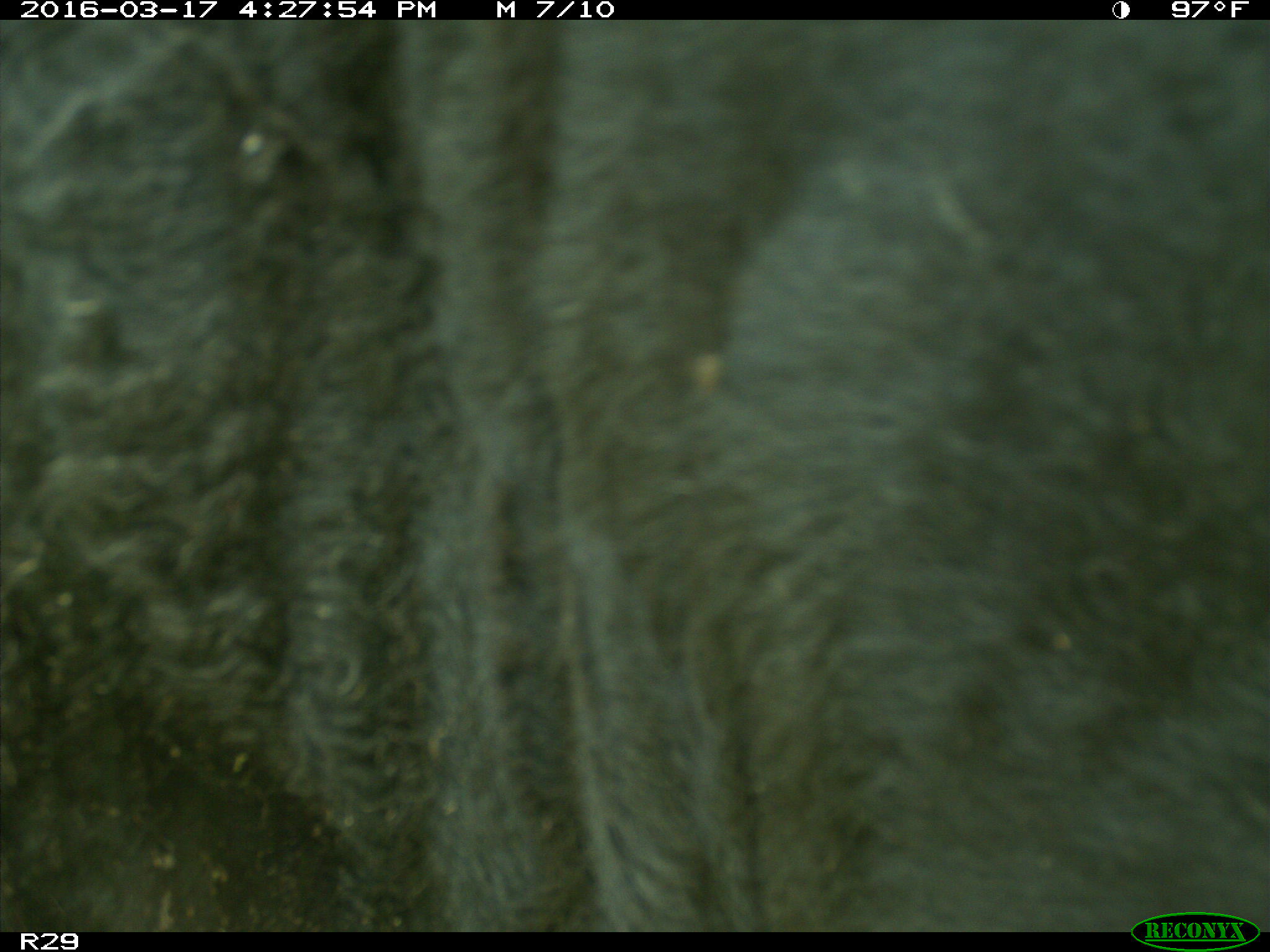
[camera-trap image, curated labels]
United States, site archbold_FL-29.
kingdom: Animalia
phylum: Chordata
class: Mammalia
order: Artiodactyla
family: Bovidae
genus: Bos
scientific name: Bos taurus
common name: domestic cow